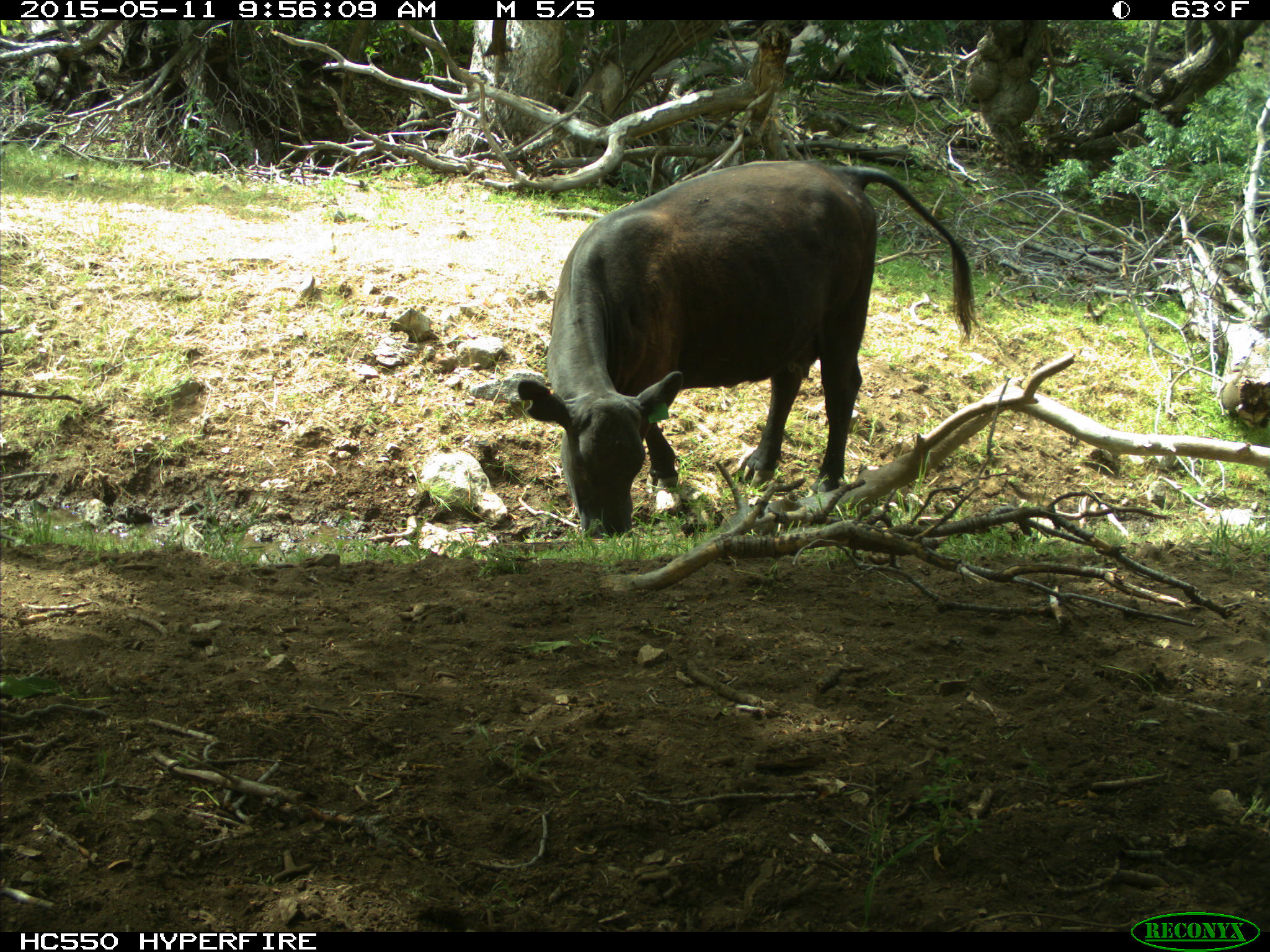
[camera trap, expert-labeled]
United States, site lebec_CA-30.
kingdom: Animalia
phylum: Chordata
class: Mammalia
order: Artiodactyla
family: Bovidae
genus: Bos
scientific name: Bos taurus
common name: domestic cow